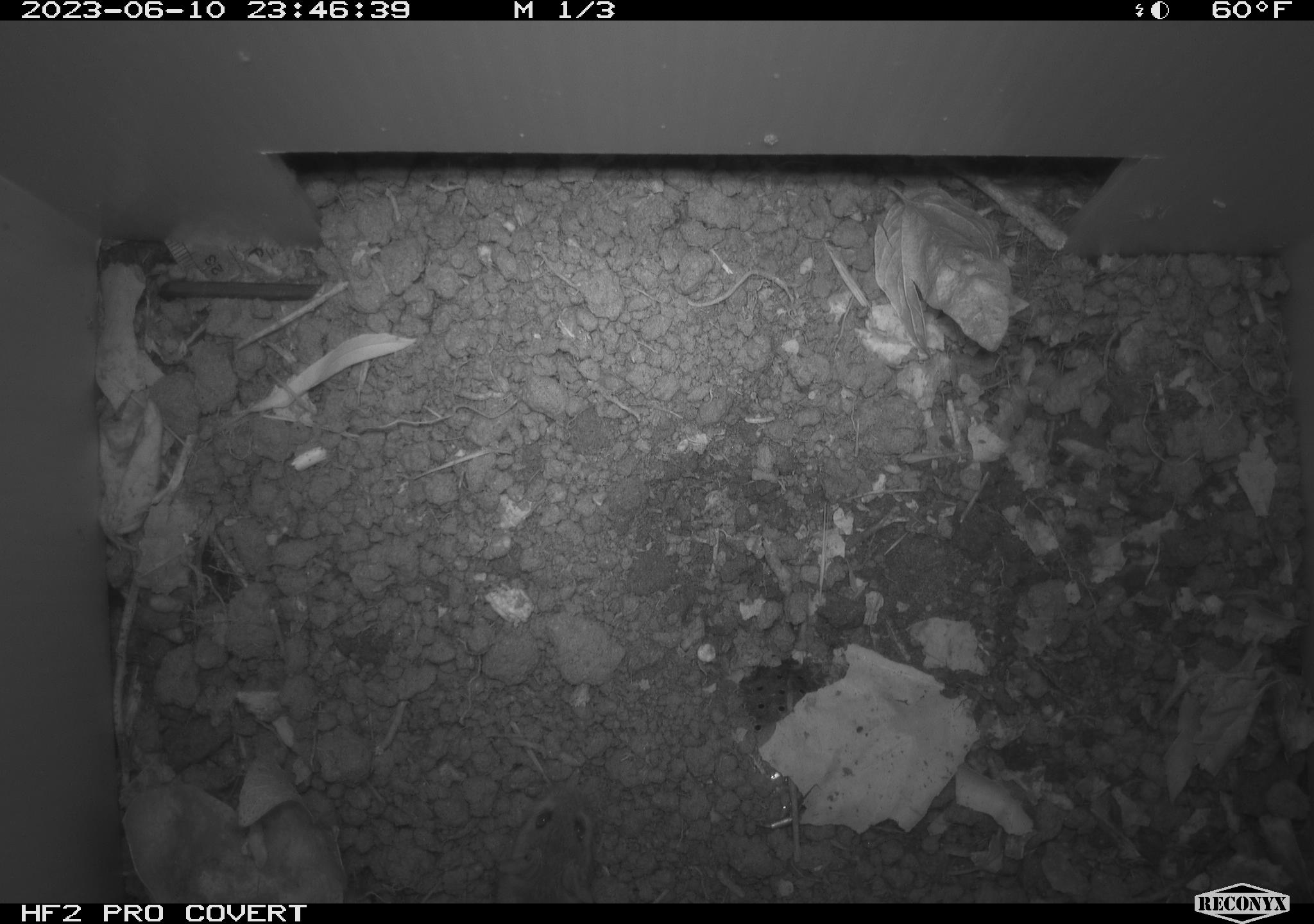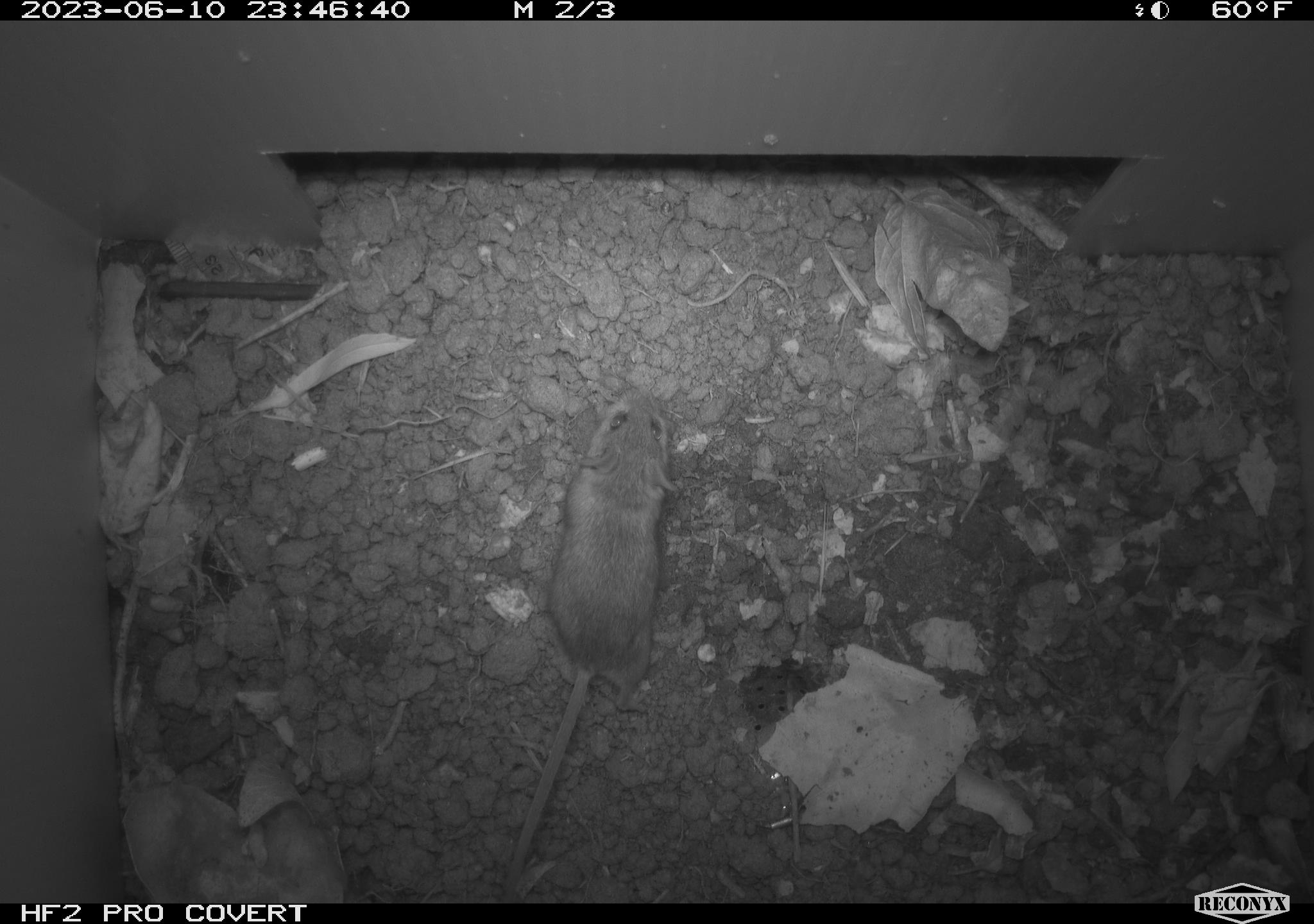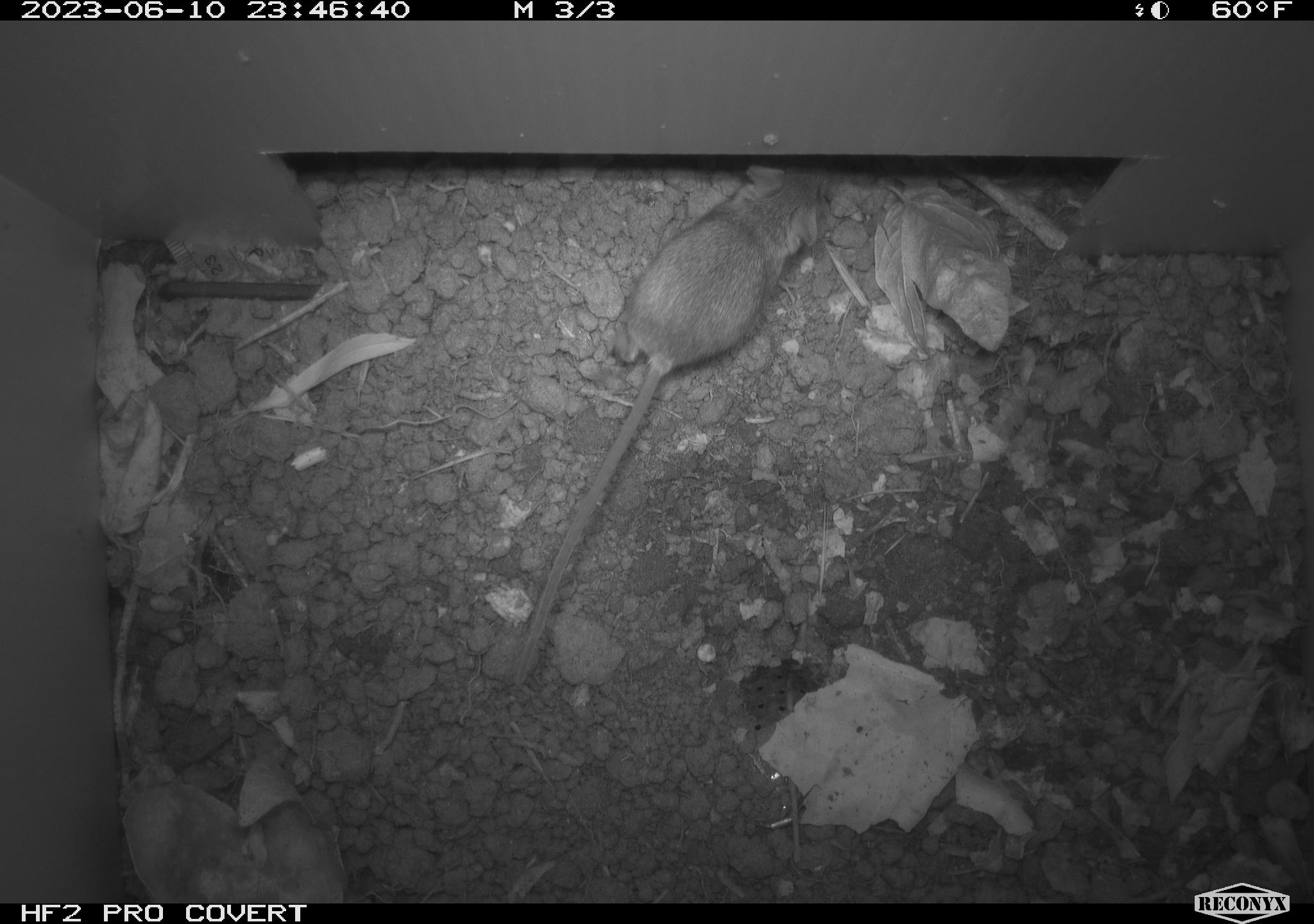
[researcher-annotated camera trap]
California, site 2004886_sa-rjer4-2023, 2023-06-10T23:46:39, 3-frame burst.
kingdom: Animalia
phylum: Chordata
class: Mammalia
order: Rodentia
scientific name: Rodentia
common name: mouse species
Mouse species (Rodentia).